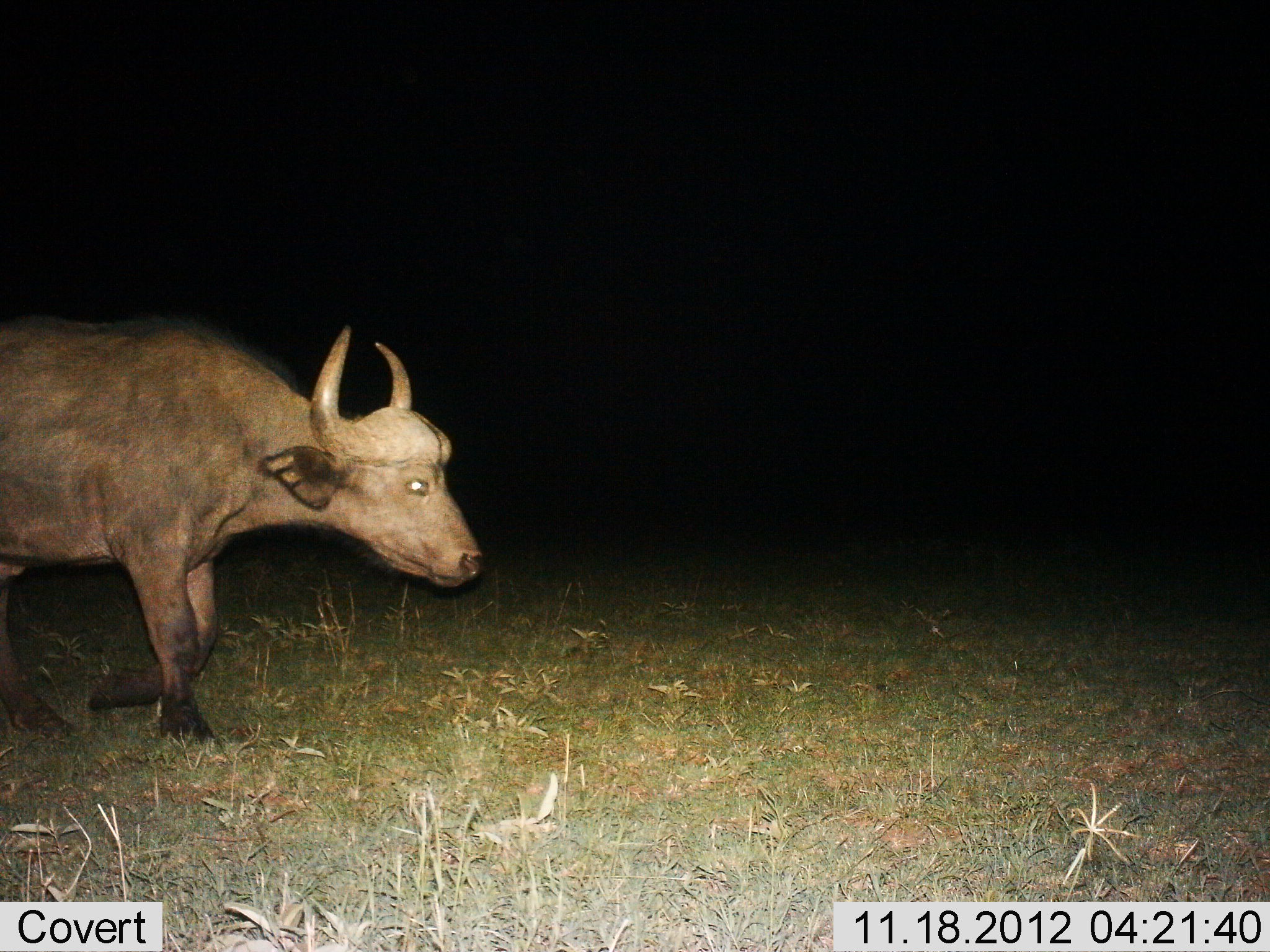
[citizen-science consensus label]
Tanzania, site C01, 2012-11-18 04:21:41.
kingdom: Animalia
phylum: Chordata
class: Mammalia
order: Artiodactyla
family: Bovidae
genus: Syncerus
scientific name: Syncerus caffer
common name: cape buffalo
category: buffalo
Buffalo (cape buffalo) (Syncerus caffer), count 1. Behavior (volunteer vote fractions): standing 20%, resting 0%, moving 90%, interacting 0%. Young present (vote fraction): 0%. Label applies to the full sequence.